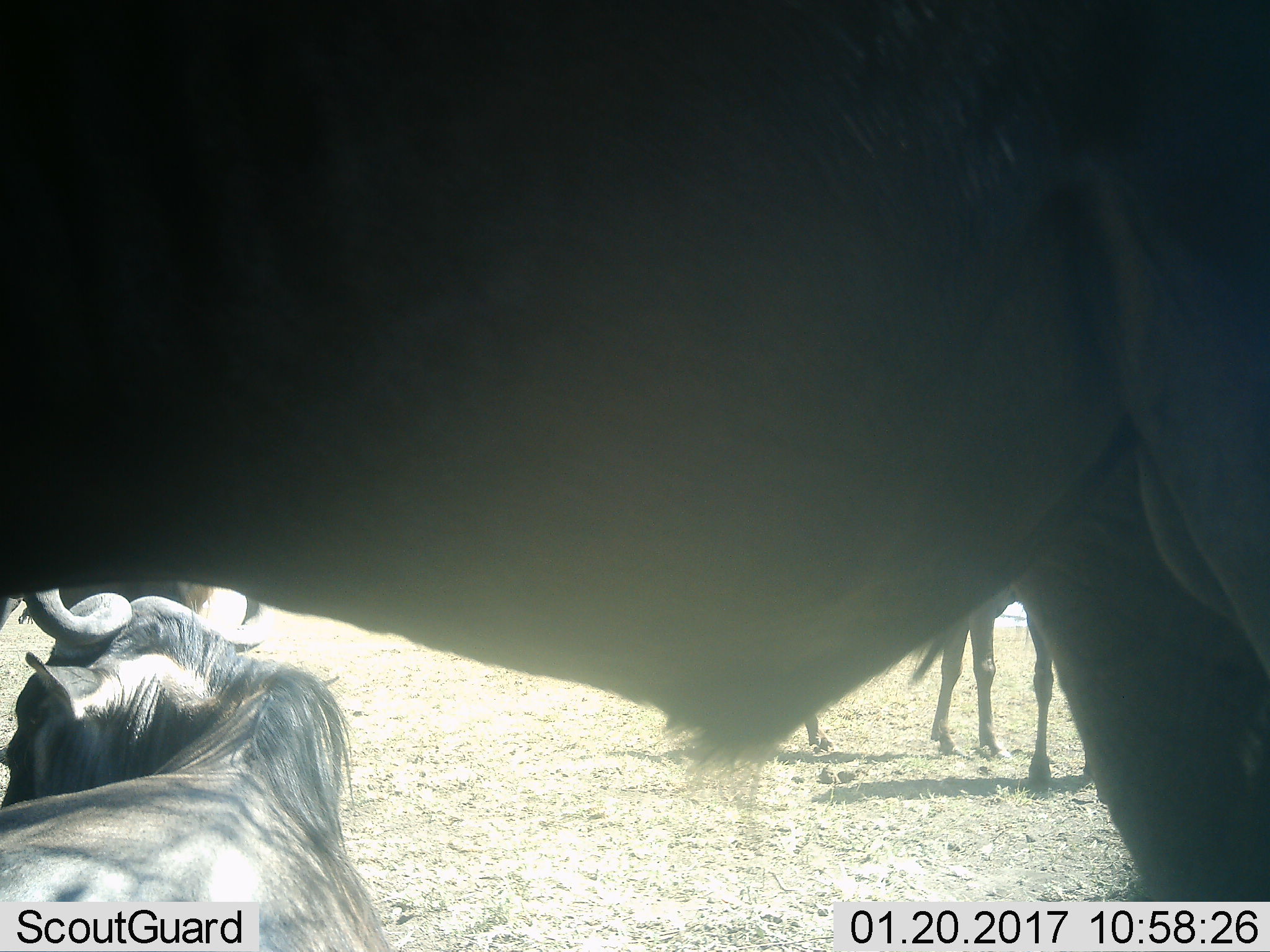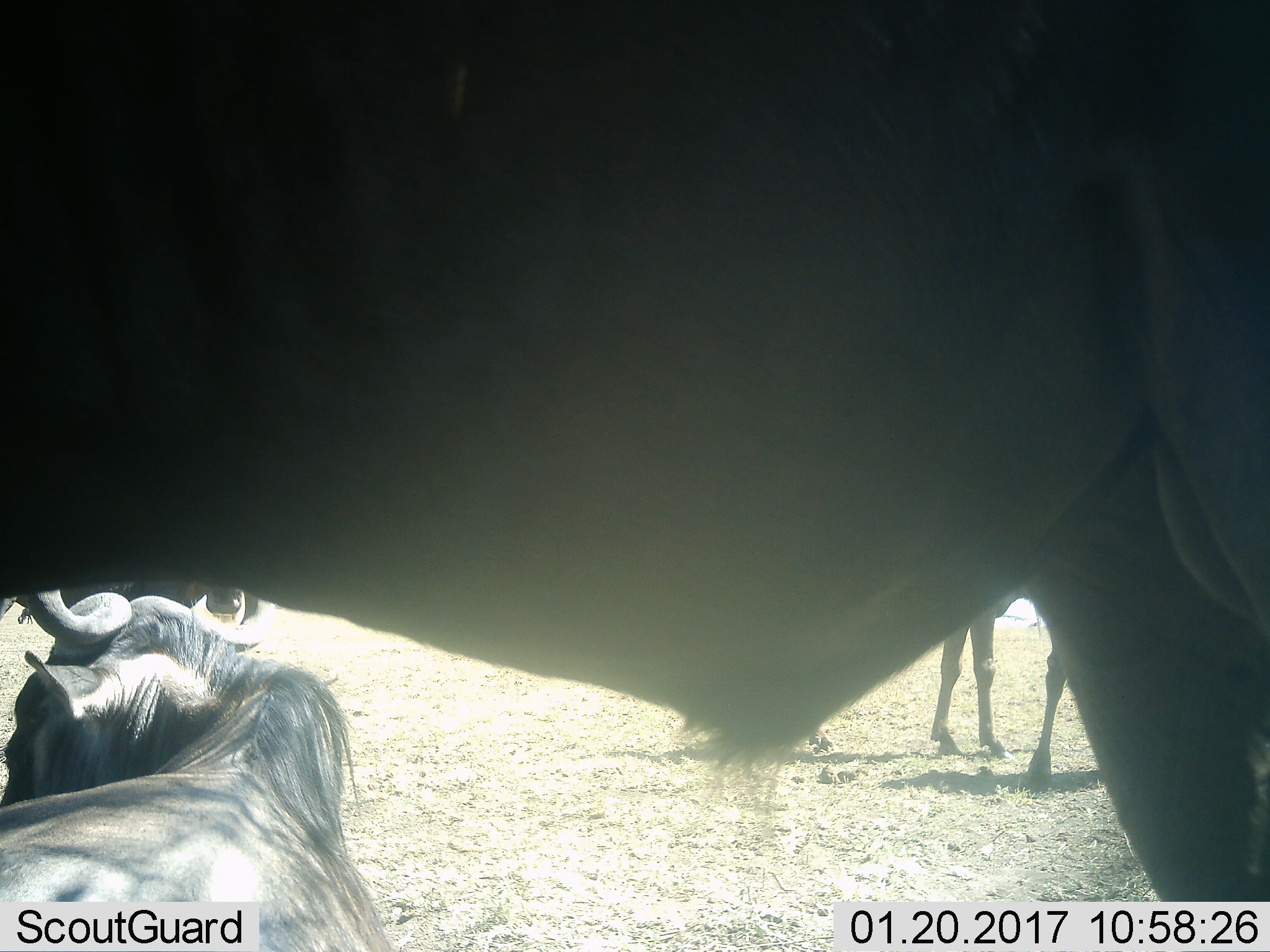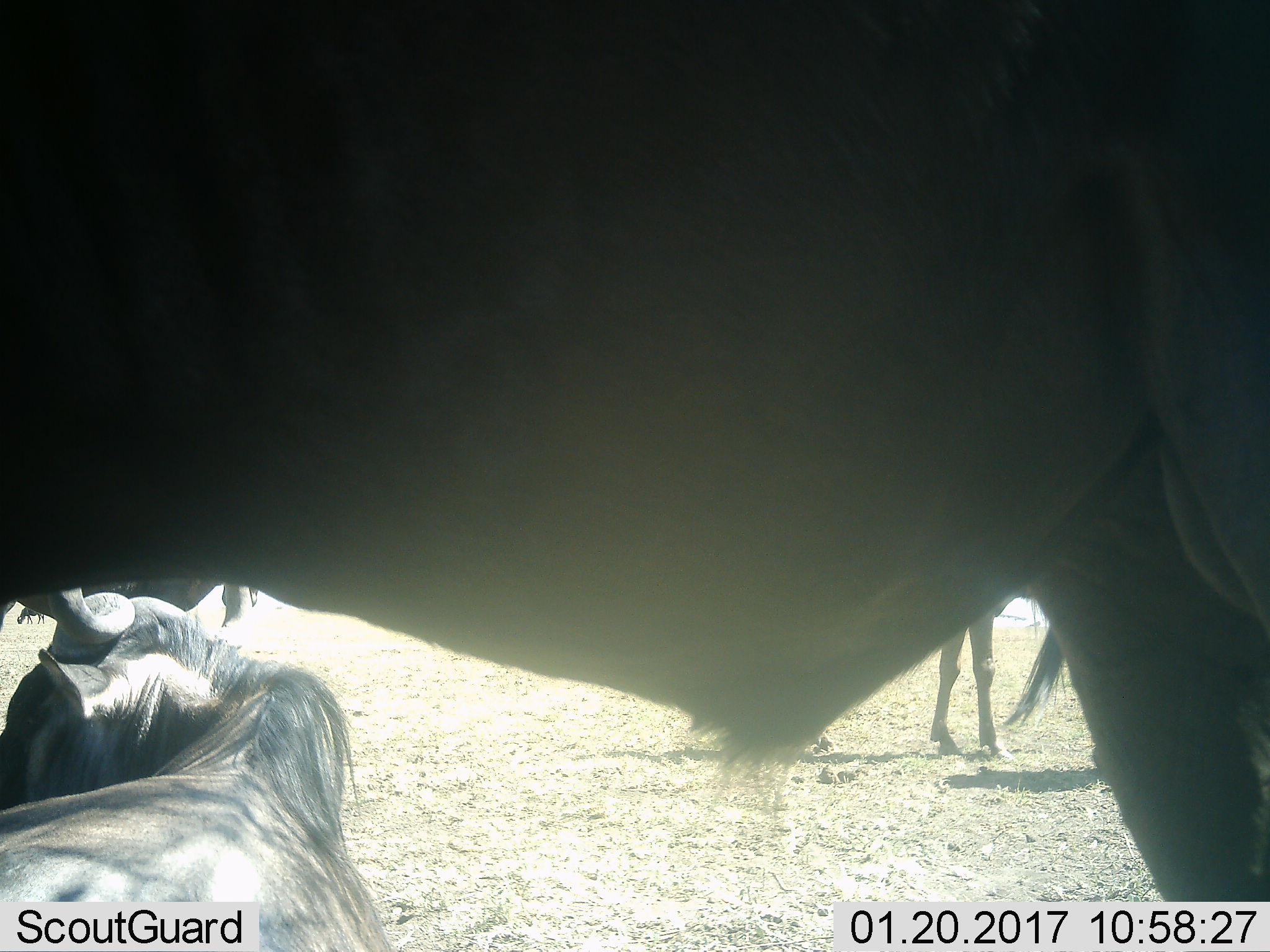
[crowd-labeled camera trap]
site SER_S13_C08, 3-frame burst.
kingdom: Animalia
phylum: Chordata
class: Mammalia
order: Artiodactyla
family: Bovidae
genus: Connochaetes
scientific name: Connochaetes taurinus taurinus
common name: blue wildebeest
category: wildebeestblue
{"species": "wildebeestblue (blue wildebeest) (Connochaetes taurinus taurinus)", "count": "4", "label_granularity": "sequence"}